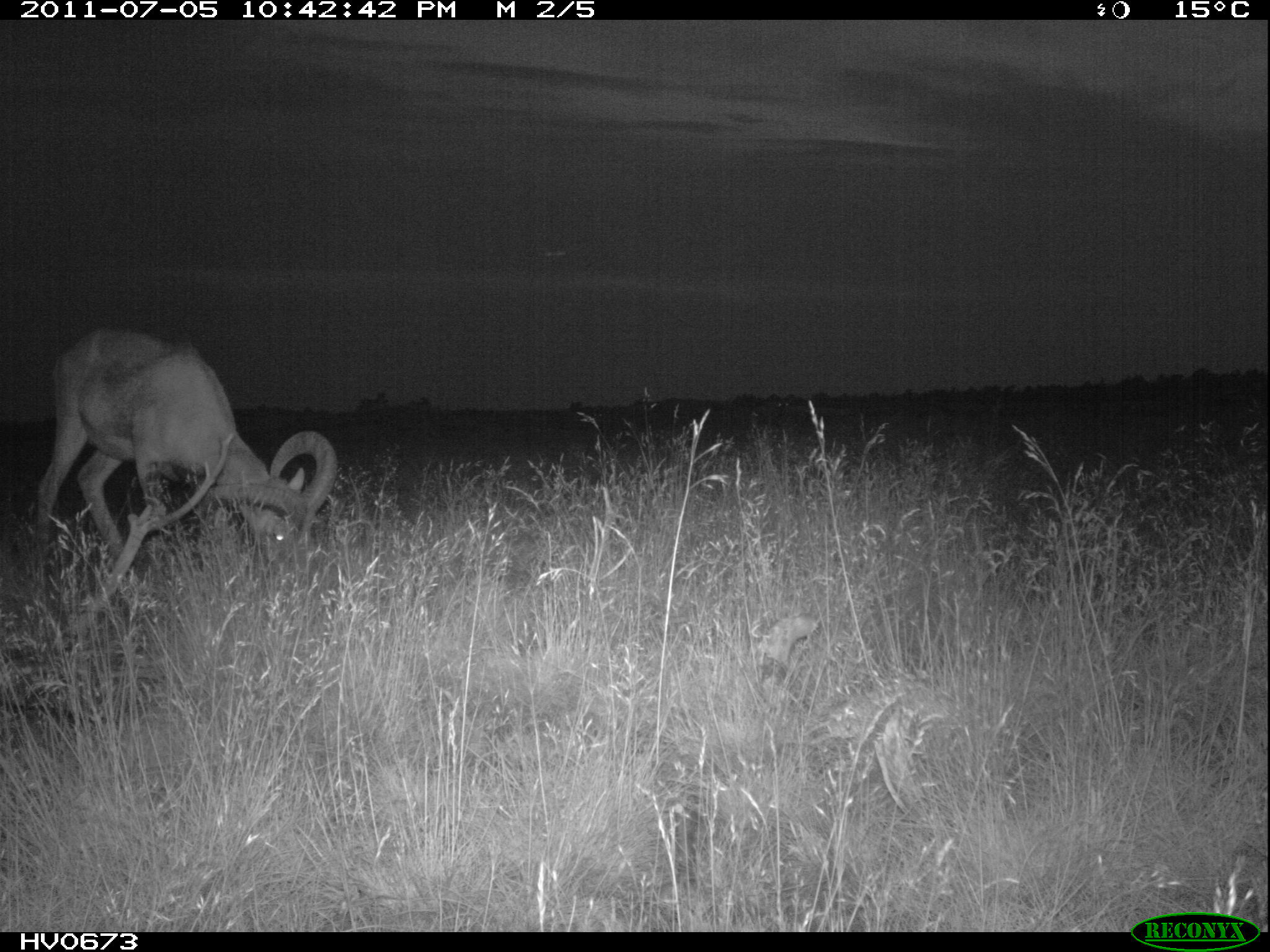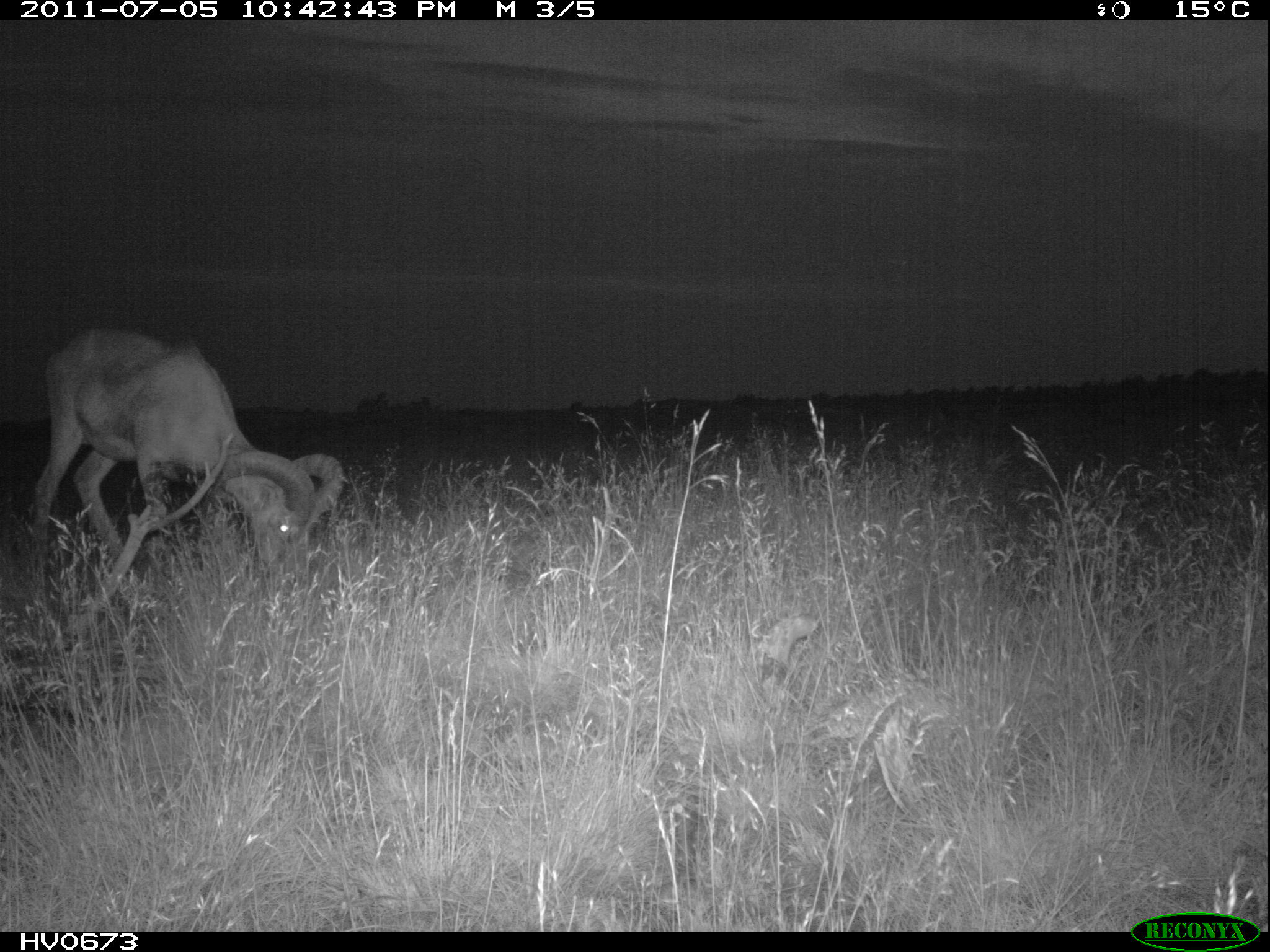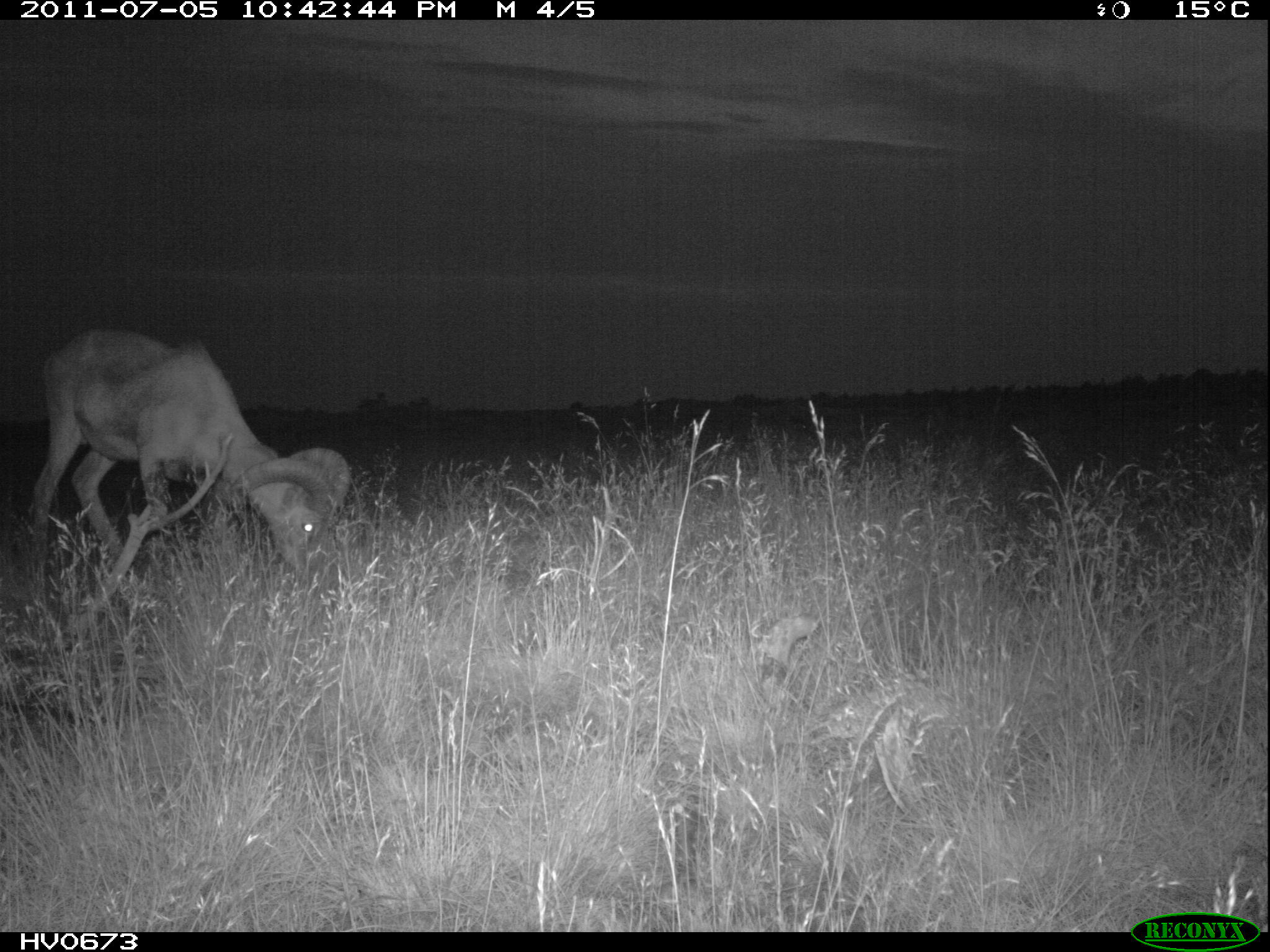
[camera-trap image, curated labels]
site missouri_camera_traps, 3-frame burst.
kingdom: Animalia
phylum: Chordata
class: Mammalia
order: Artiodactyla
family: Bovidae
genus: Ovis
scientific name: Ovis ammon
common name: mouflon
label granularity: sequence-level